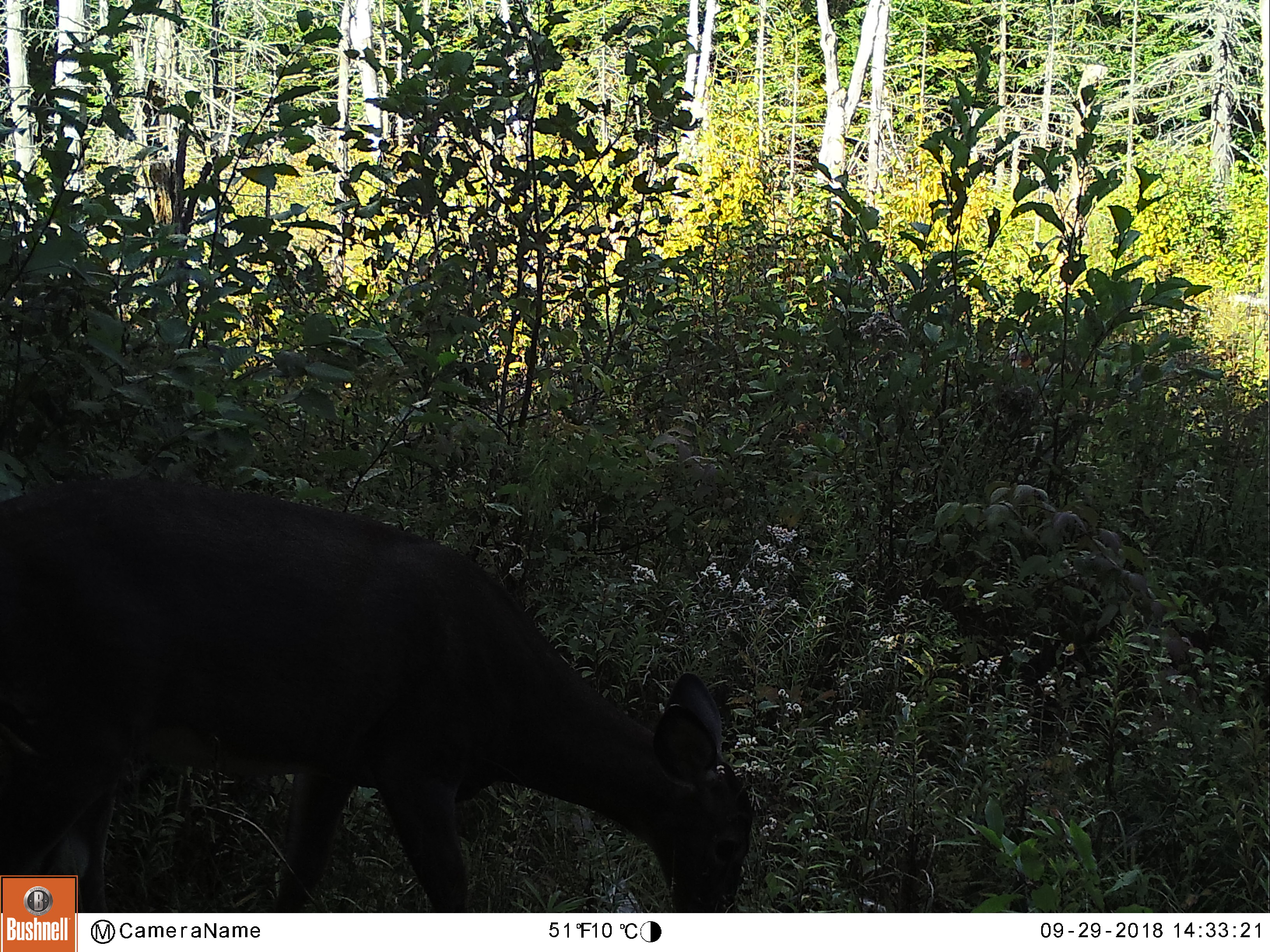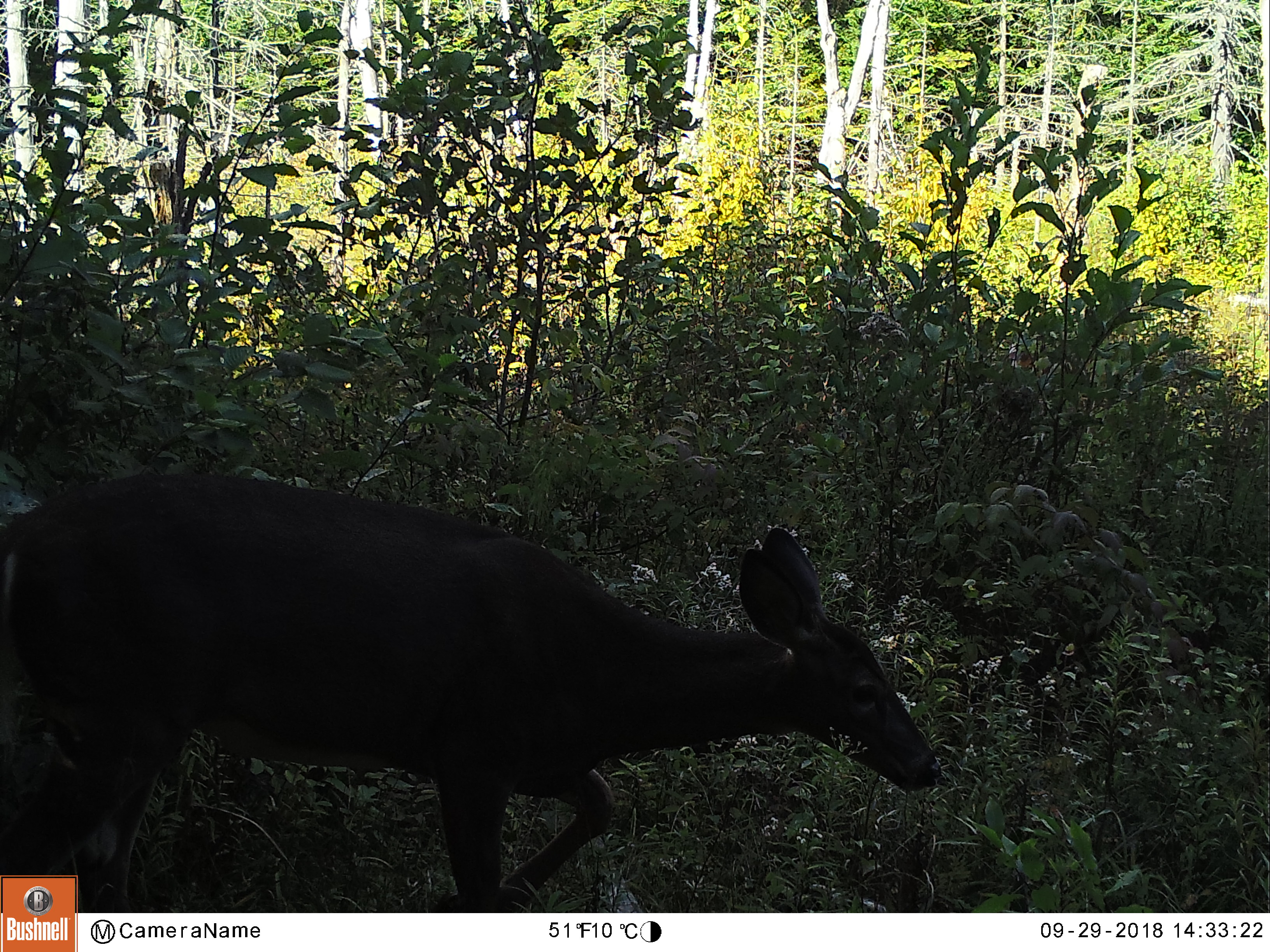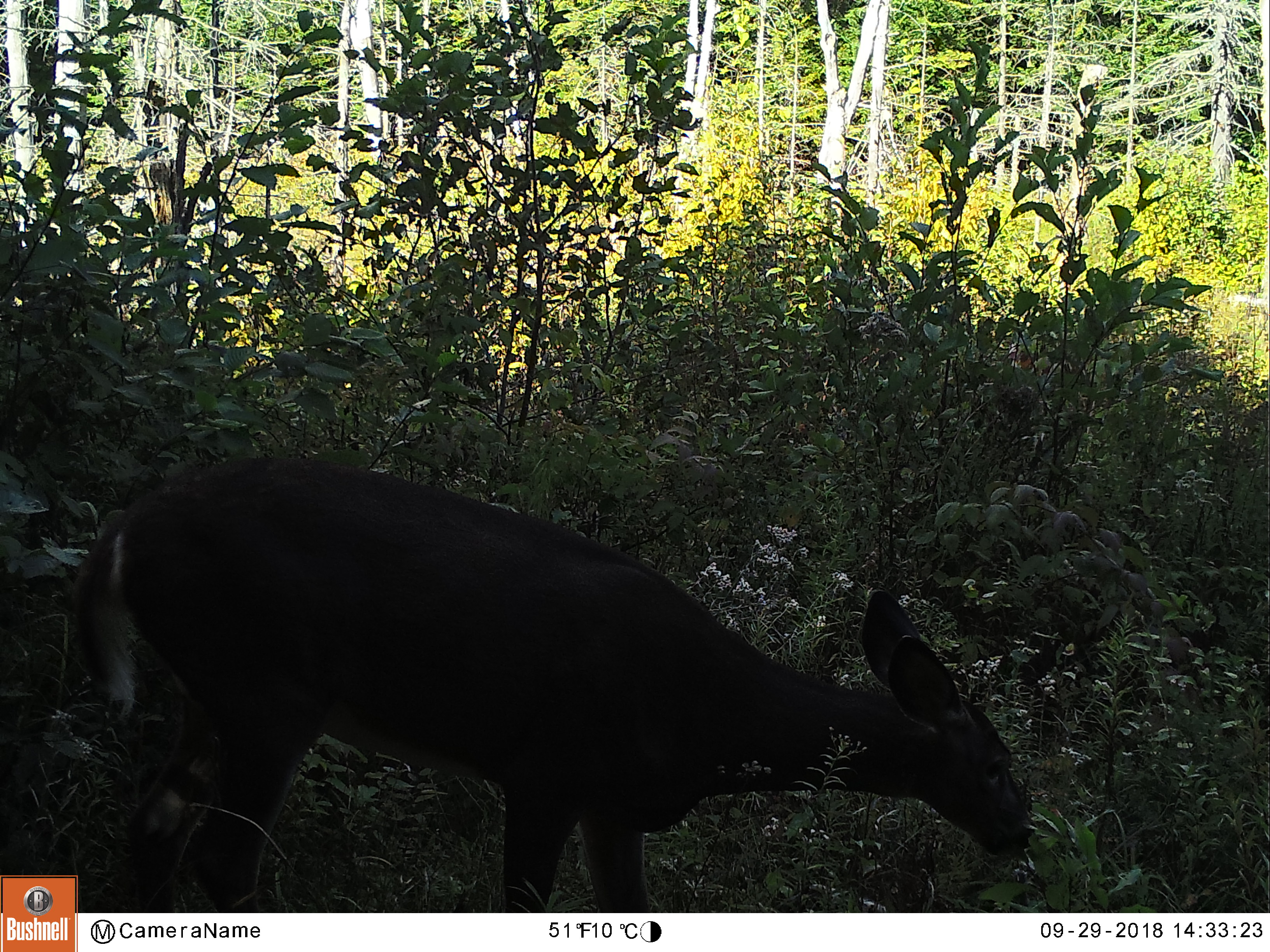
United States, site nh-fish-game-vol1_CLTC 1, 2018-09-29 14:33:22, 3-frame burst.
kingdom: Animalia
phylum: Chordata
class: Mammalia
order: Artiodactyla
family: Cervidae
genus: Odocoileus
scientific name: Odocoileus virginianus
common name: white-tailed deer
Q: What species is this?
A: White-tailed deer (Odocoileus virginianus).